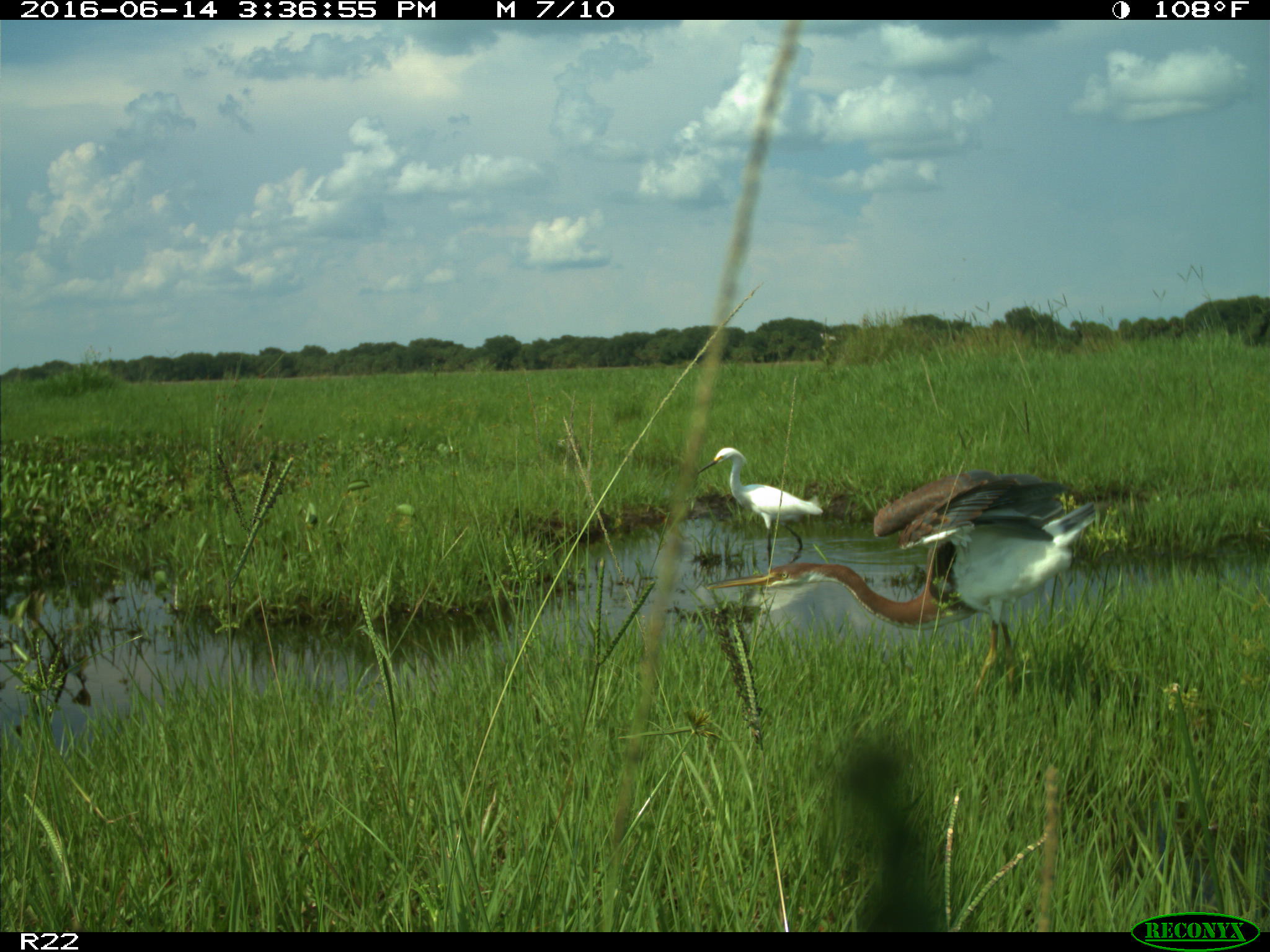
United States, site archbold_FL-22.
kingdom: Animalia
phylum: Chordata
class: Aves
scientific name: Aves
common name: birds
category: unidentified bird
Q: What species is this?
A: Unidentified bird (birds) (Aves).